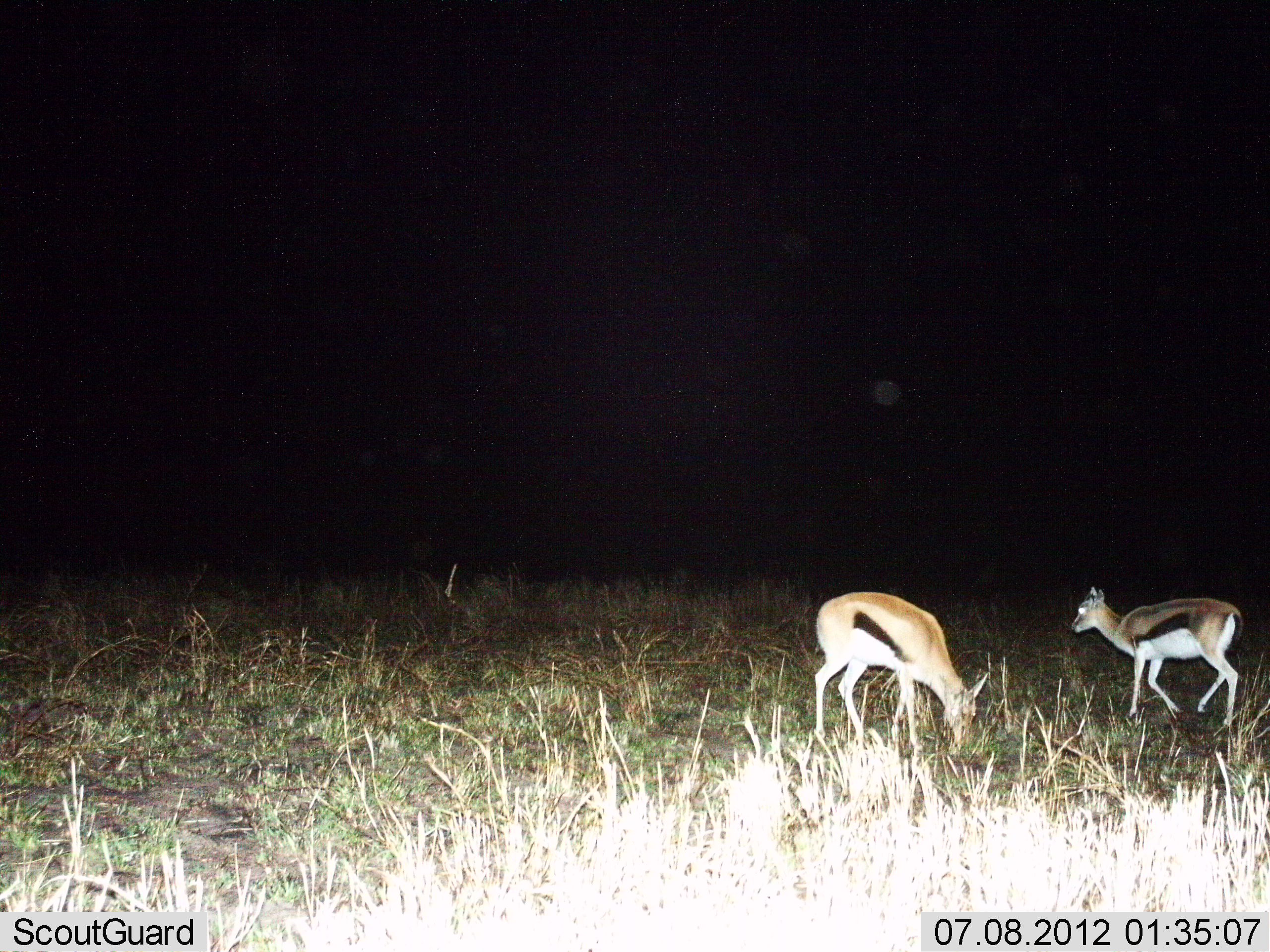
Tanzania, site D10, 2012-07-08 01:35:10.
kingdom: Animalia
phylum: Chordata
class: Mammalia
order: Artiodactyla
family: Bovidae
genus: Eudorcas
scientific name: Eudorcas thomsonii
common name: thomson's gazelle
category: gazellethomsons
Gazellethomsons (thomson's gazelle) (Eudorcas thomsonii), count 2. Behavior (volunteer vote fractions): standing 70%, resting 0%, moving 10%, interacting 0%. Young present (vote fraction): 0%. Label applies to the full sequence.